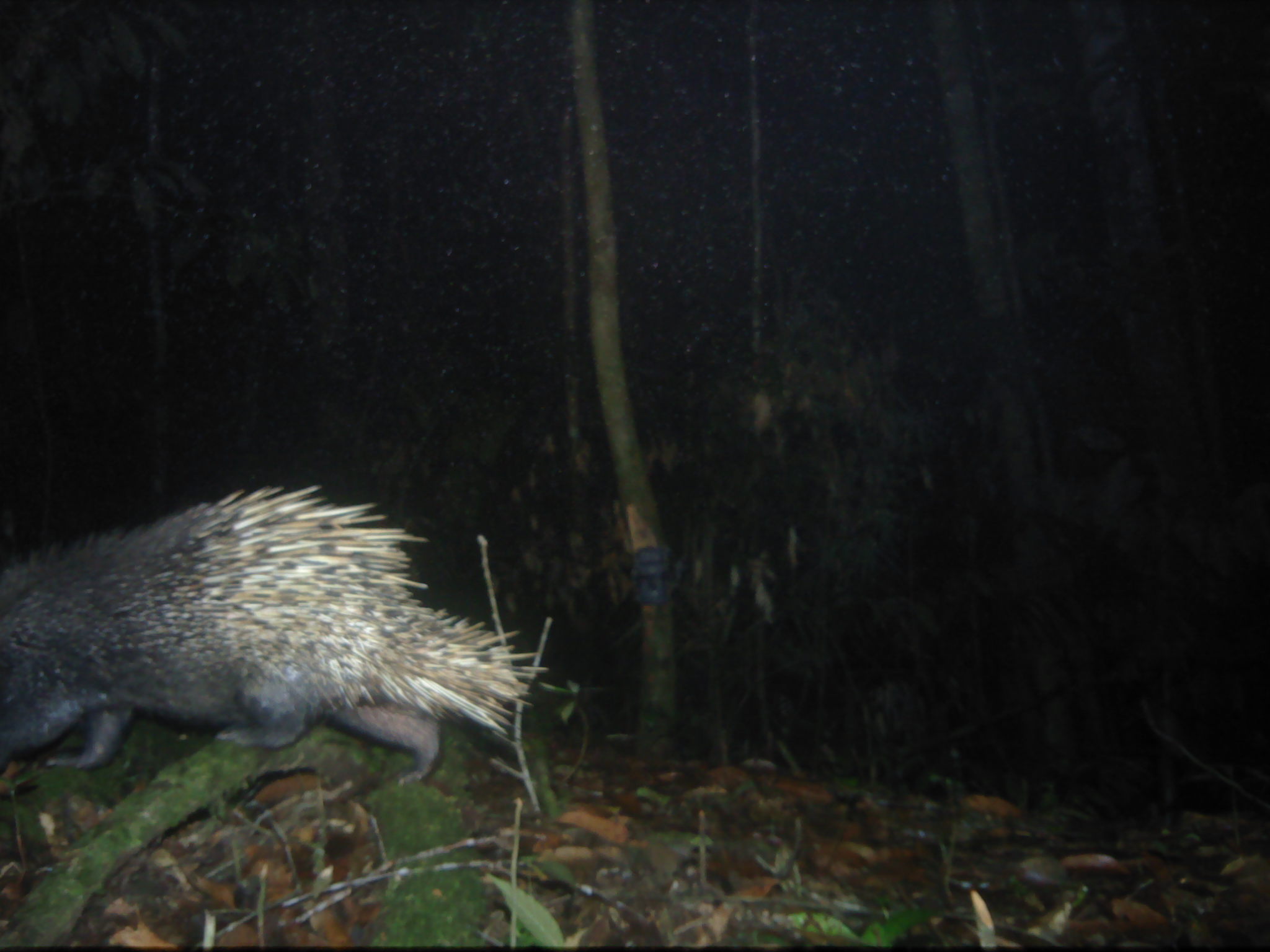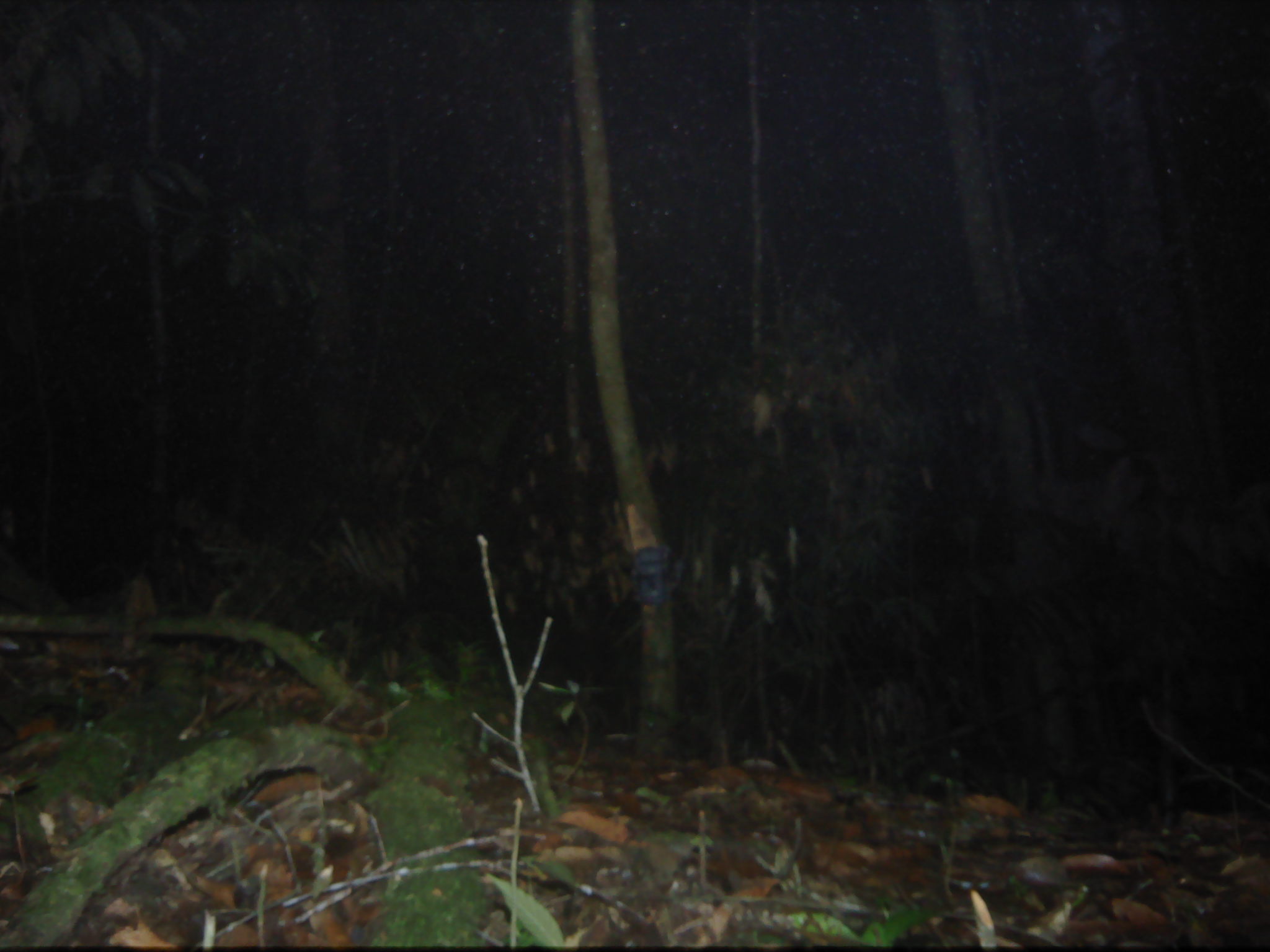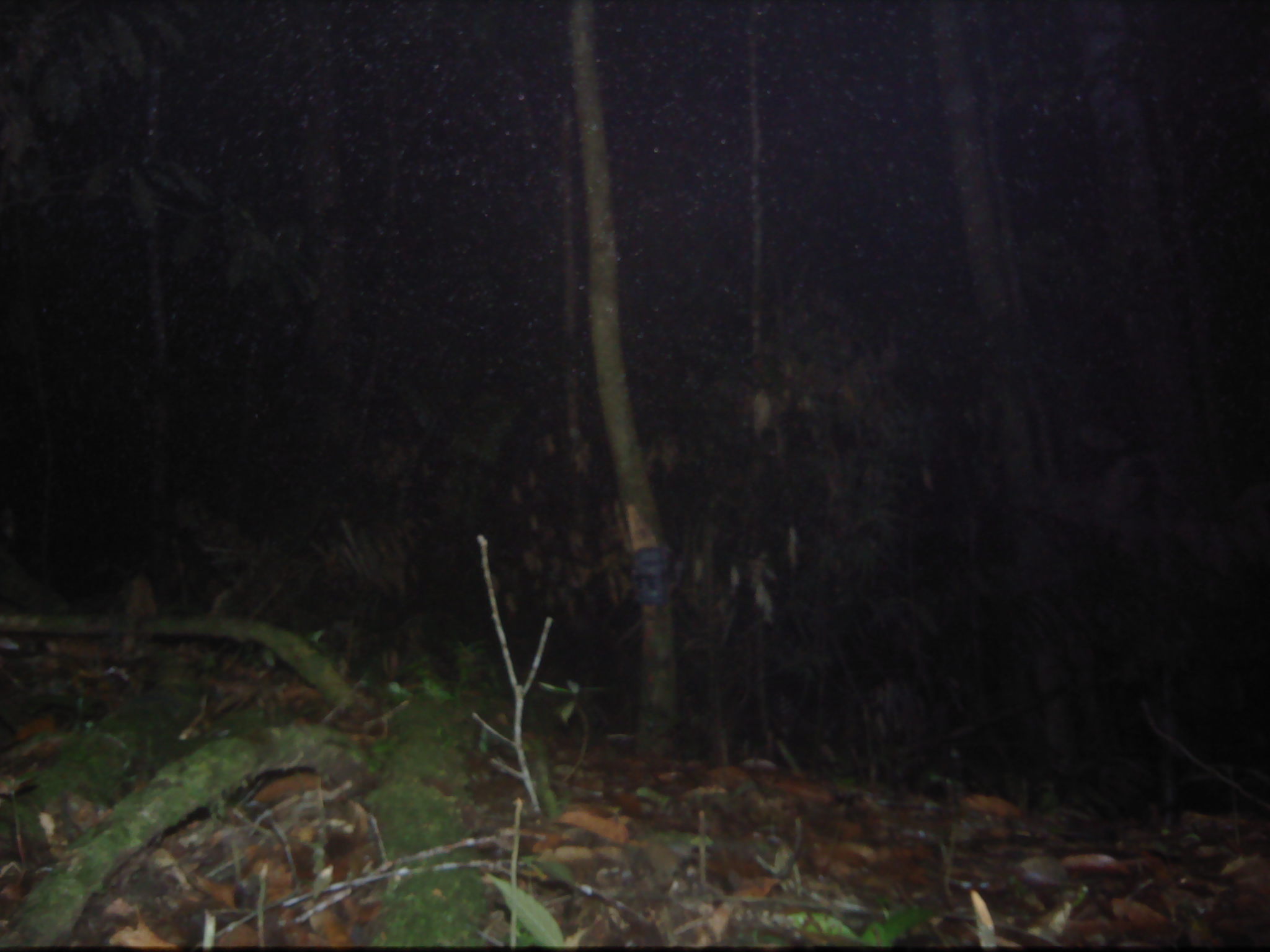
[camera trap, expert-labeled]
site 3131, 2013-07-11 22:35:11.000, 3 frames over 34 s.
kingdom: Animalia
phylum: Chordata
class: Mammalia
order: Rodentia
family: Hystricidae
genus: Hystrix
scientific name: Hystrix brachyura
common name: east asian porcupine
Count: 1.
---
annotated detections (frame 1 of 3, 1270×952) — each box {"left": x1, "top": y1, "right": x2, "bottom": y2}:
hystrix brachyura: {"left": 0, "top": 483, "right": 550, "bottom": 788}